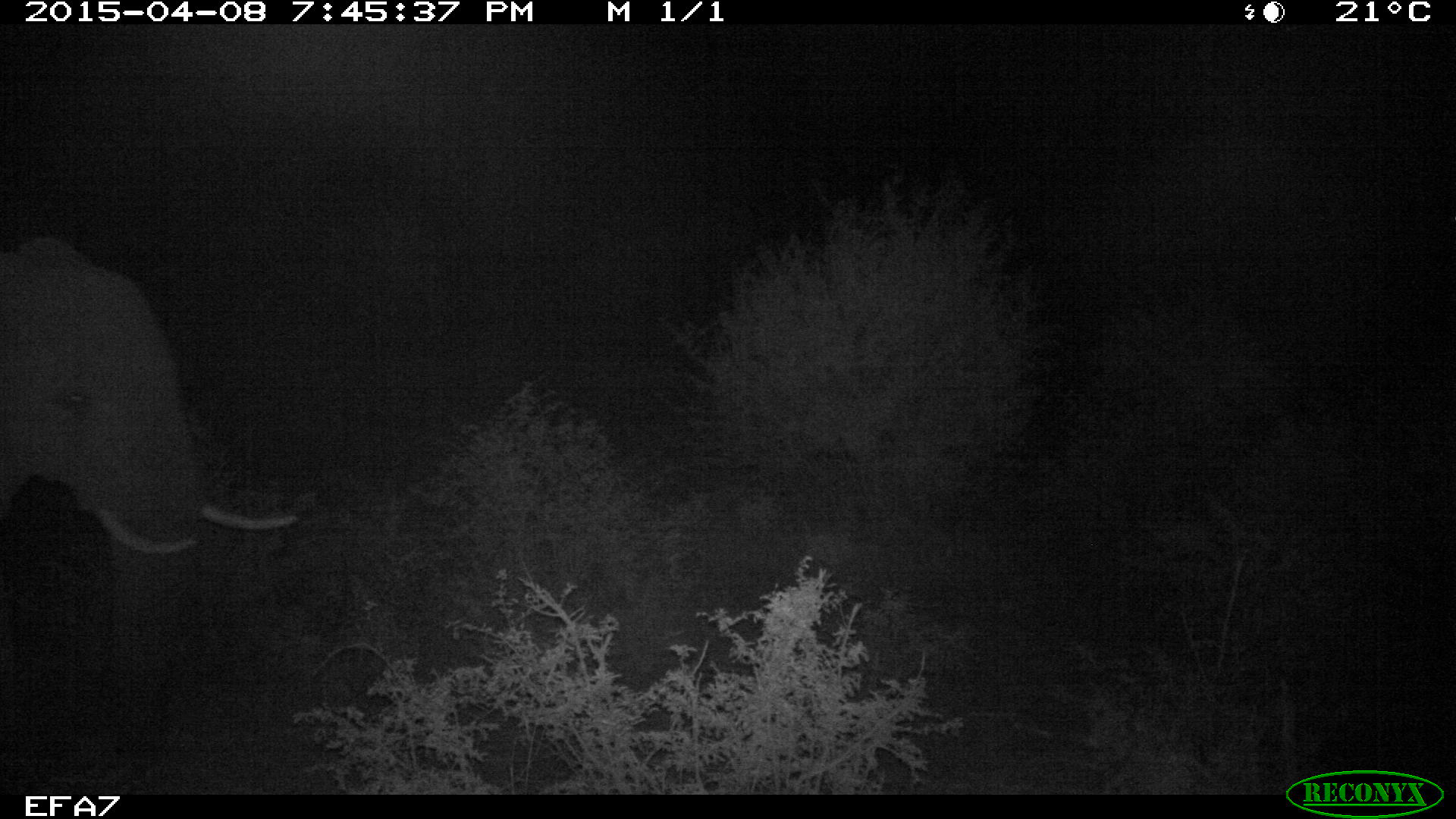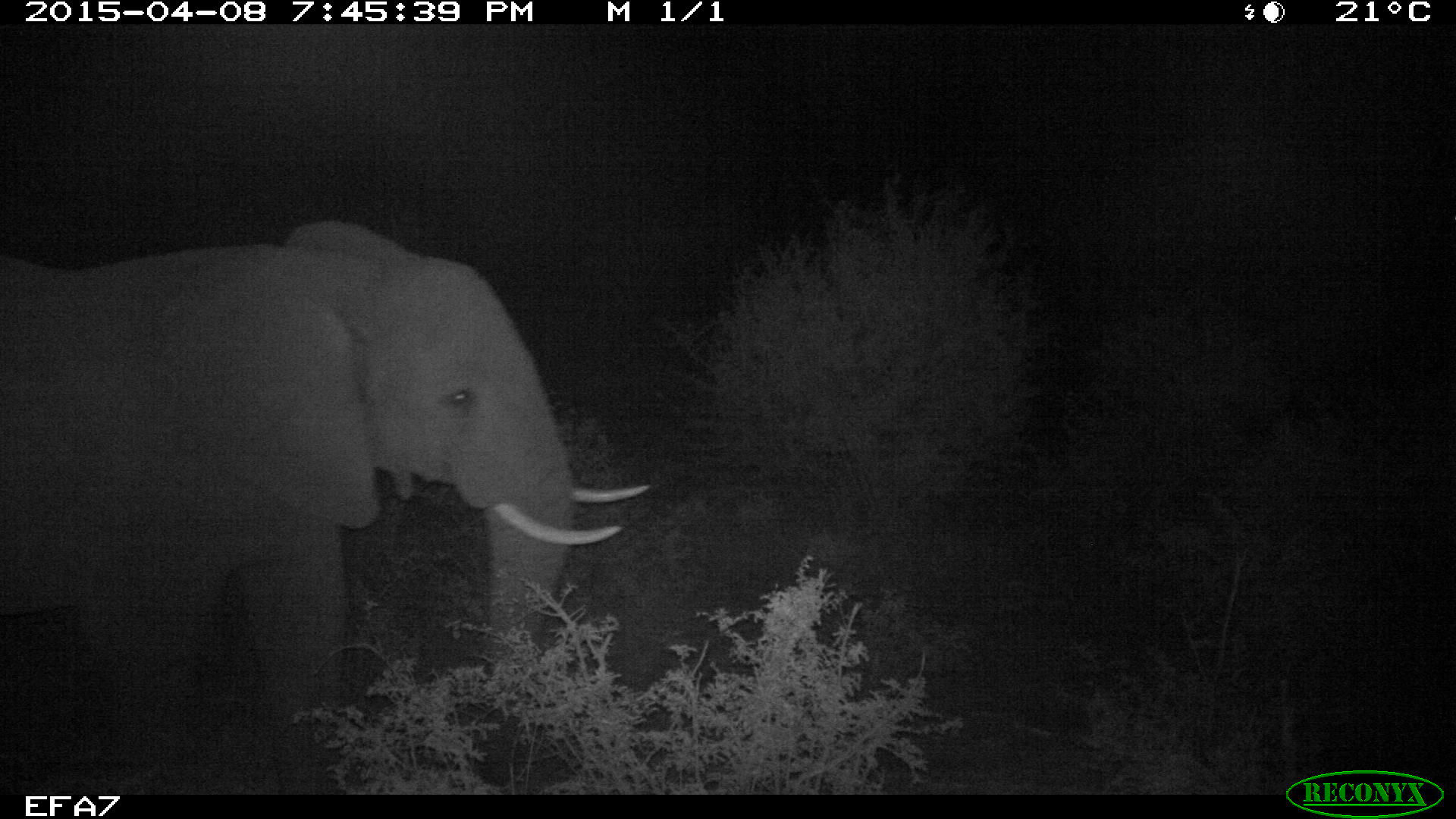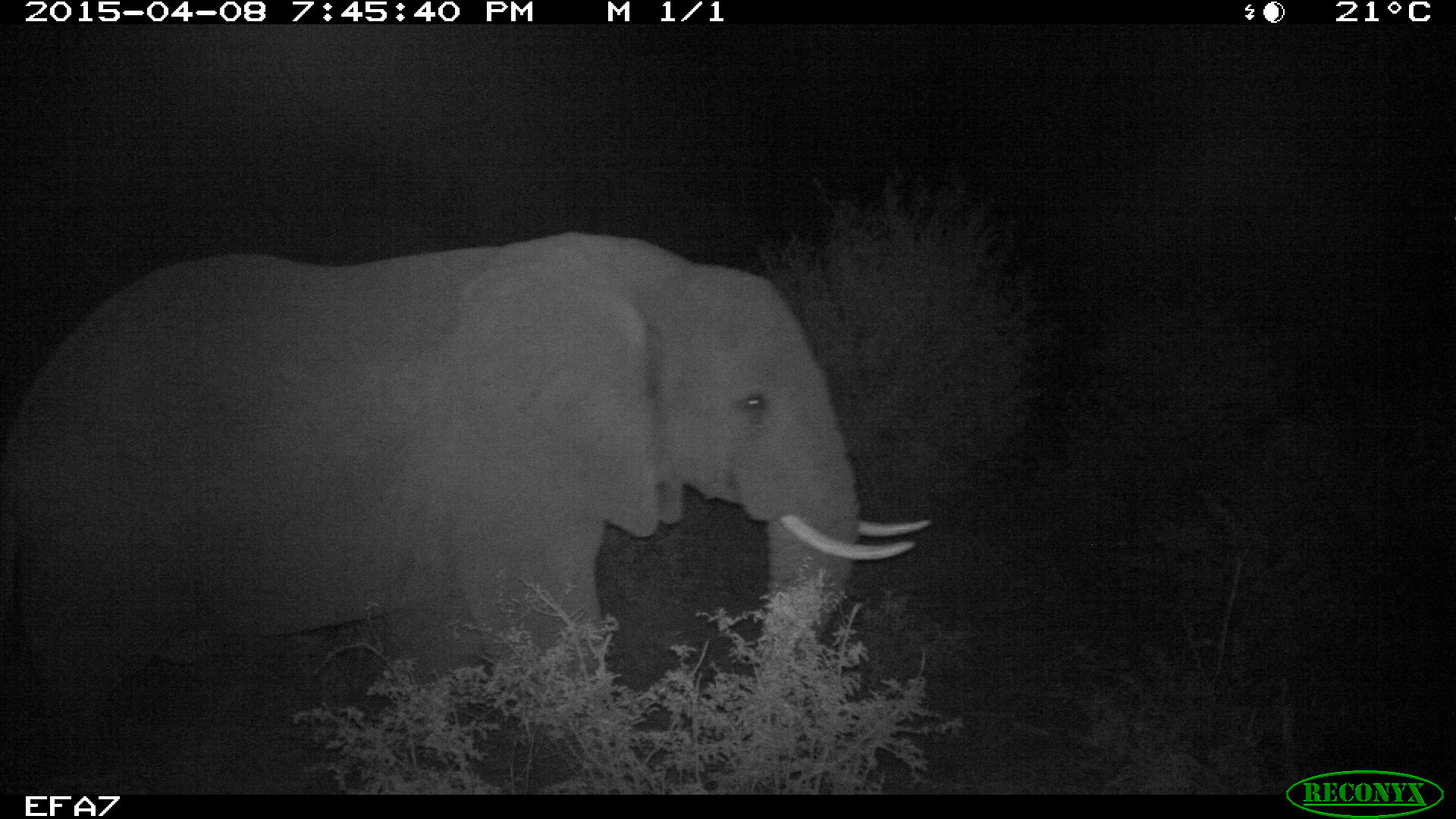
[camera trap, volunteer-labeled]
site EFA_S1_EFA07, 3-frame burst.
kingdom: Animalia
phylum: Chordata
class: Mammalia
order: Proboscidea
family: Elephantidae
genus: Loxodonta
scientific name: Loxodonta africana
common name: african bush elephant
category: elephant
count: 1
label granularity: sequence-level